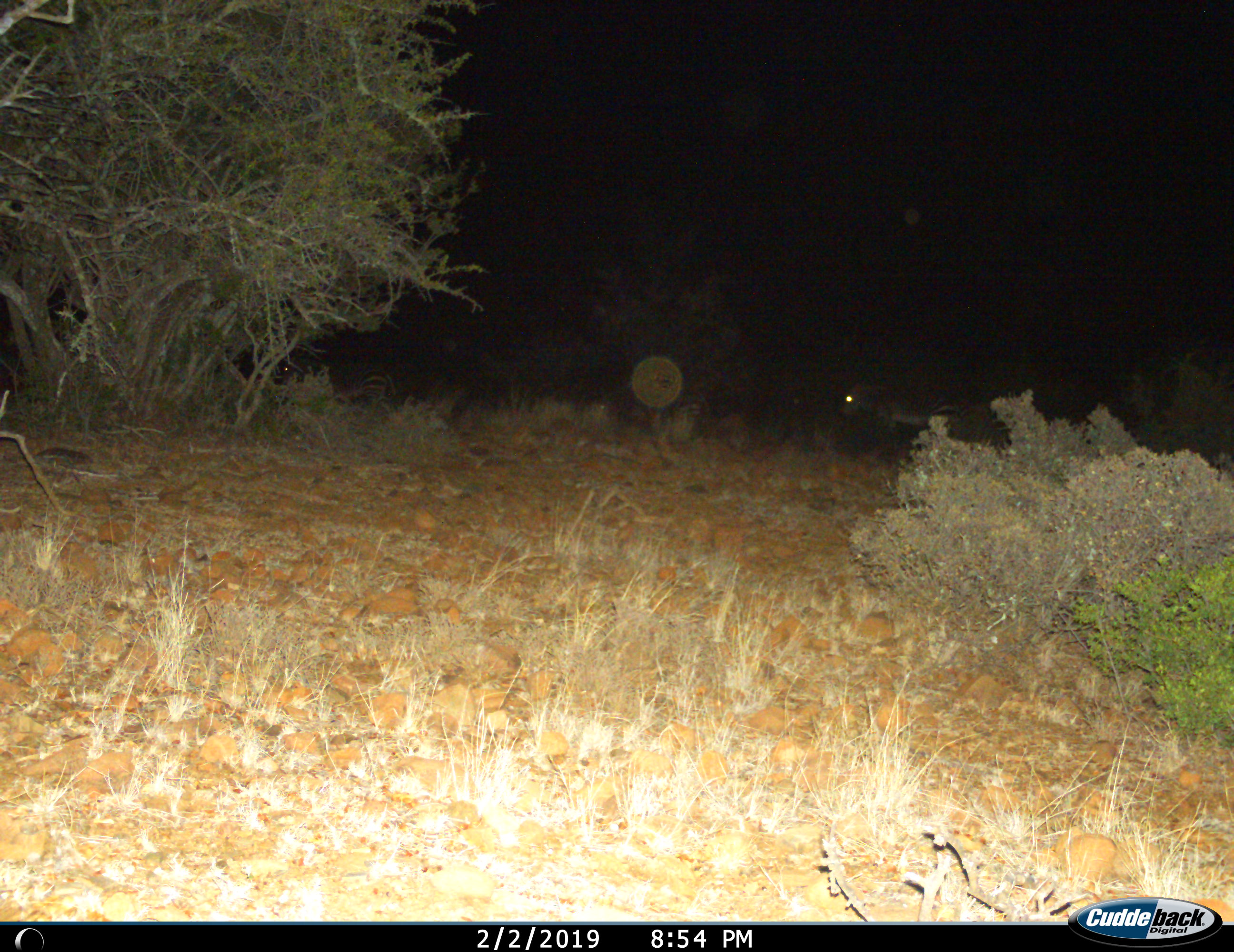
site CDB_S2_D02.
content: unidentified animal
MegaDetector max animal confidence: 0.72